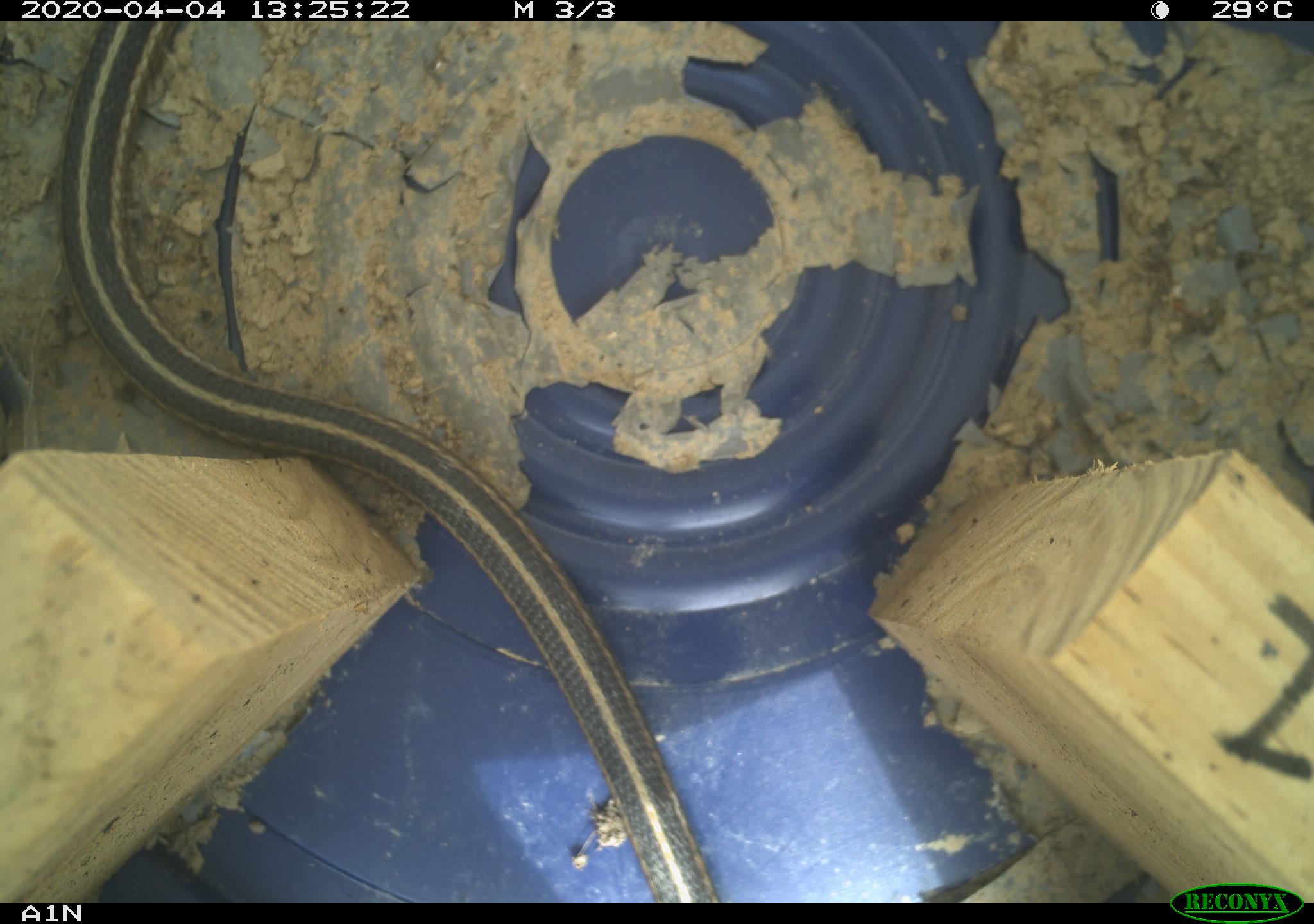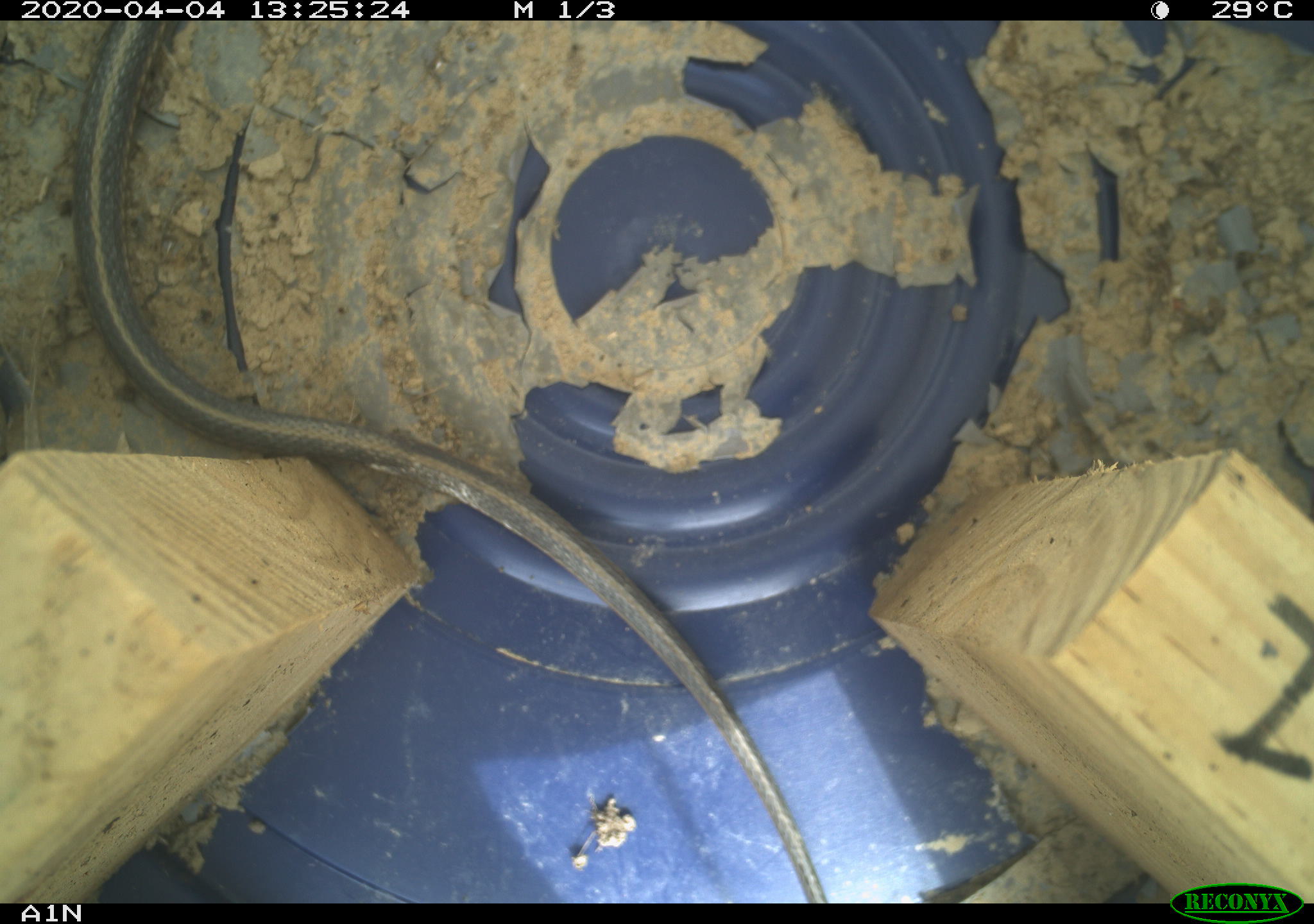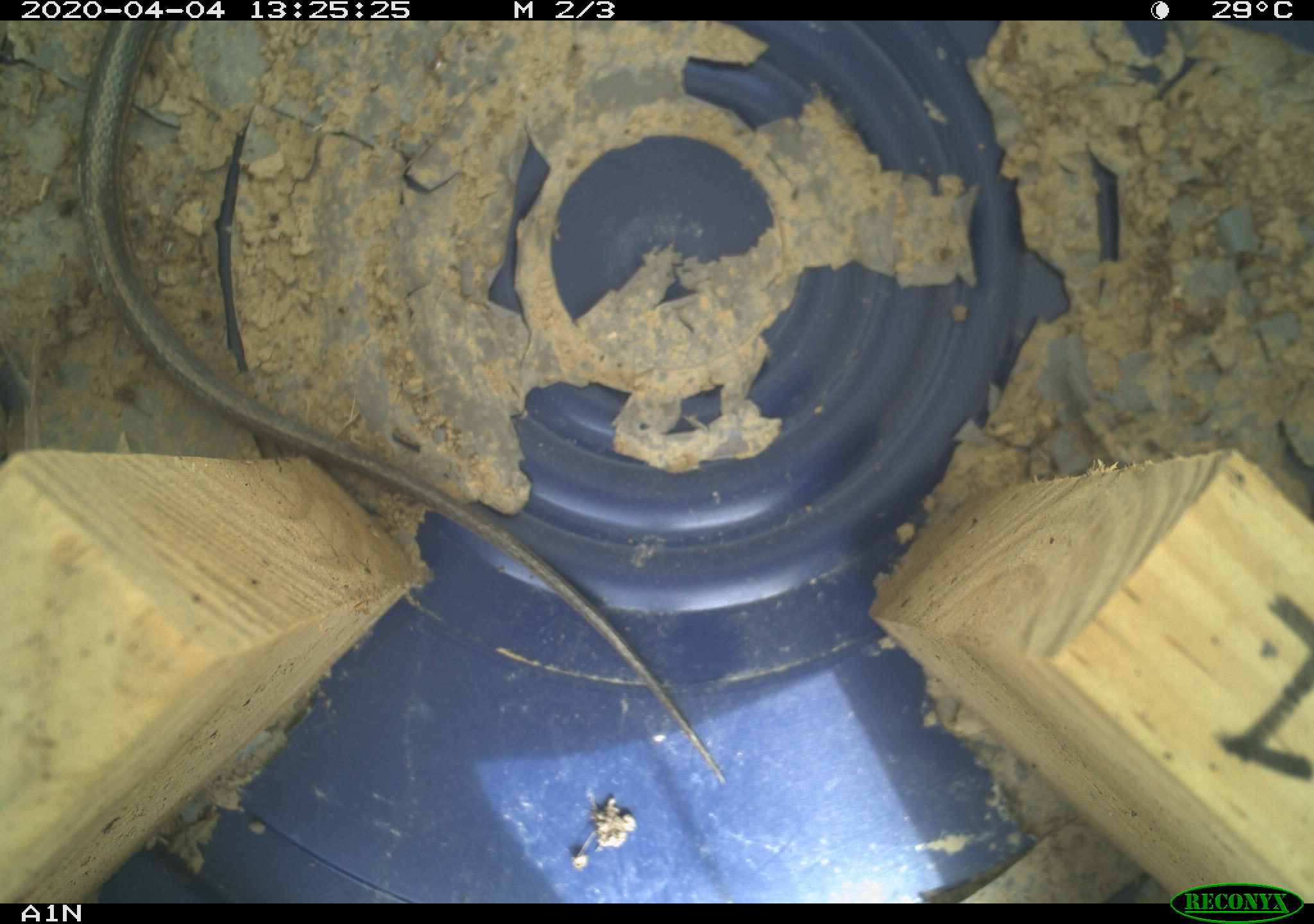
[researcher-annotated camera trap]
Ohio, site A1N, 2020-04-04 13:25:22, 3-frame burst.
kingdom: Animalia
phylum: Chordata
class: Reptilia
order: Squamata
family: Colubridae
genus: Thamnophis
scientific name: Thamnophis sirtalis sirtalis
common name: eastern gartersnake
Eastern gartersnake (Thamnophis sirtalis sirtalis).